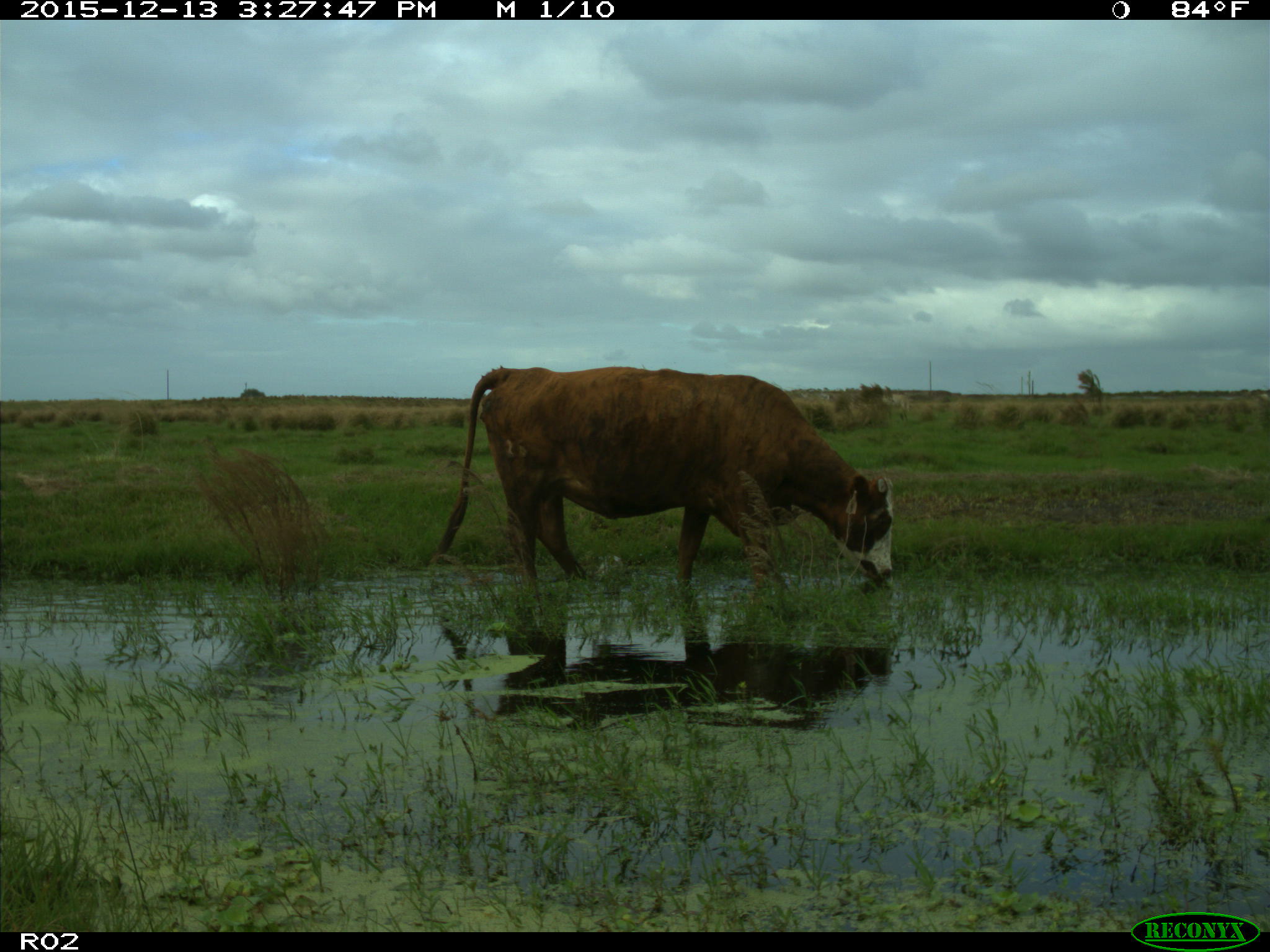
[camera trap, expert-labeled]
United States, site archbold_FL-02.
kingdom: Animalia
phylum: Chordata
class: Mammalia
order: Artiodactyla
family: Bovidae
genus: Bos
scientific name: Bos taurus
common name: domestic cow